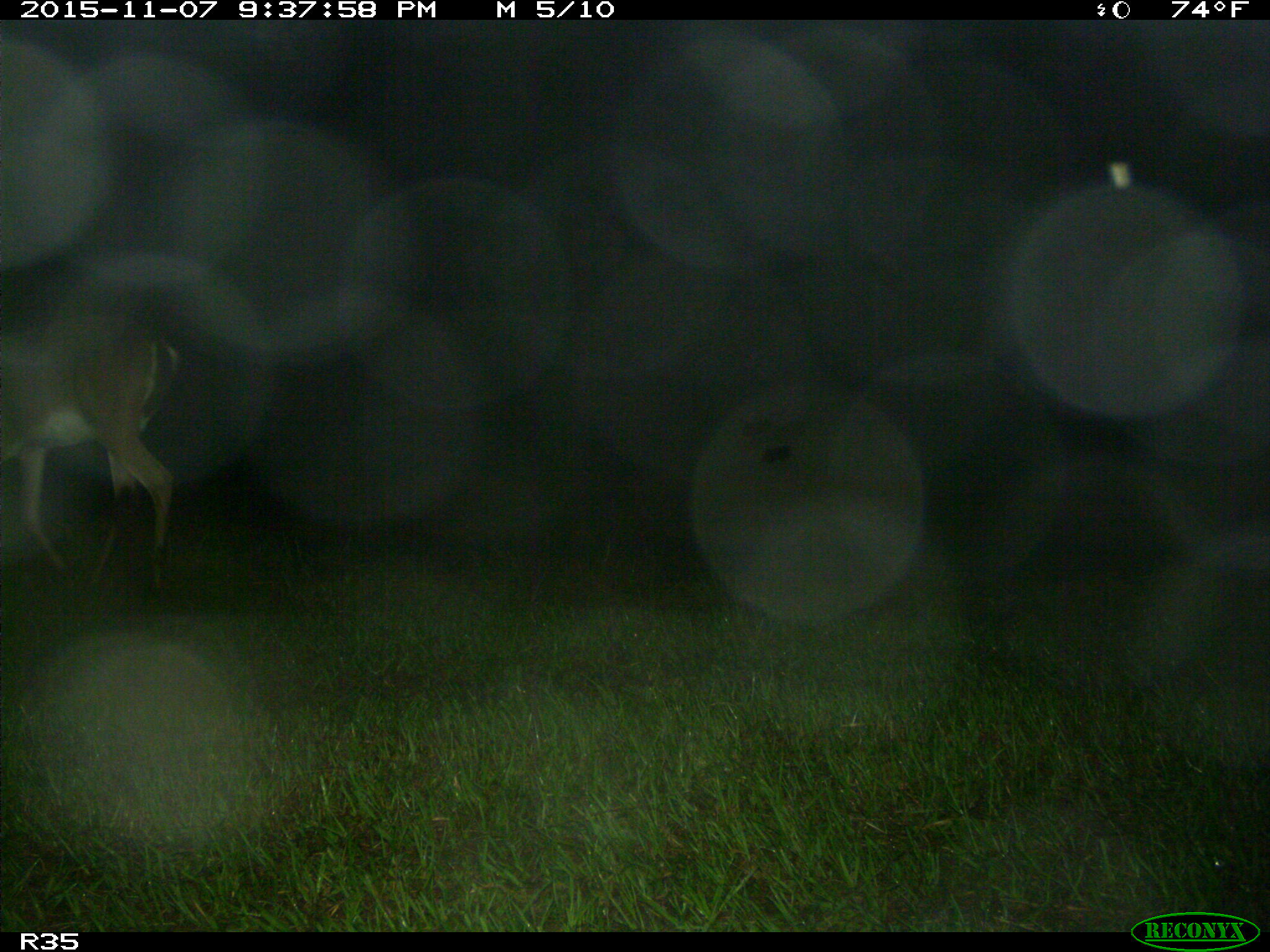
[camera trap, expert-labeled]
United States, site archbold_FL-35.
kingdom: Animalia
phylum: Chordata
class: Mammalia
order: Artiodactyla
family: Cervidae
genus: Odocoileus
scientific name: Odocoileus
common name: deer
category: unidentified deer